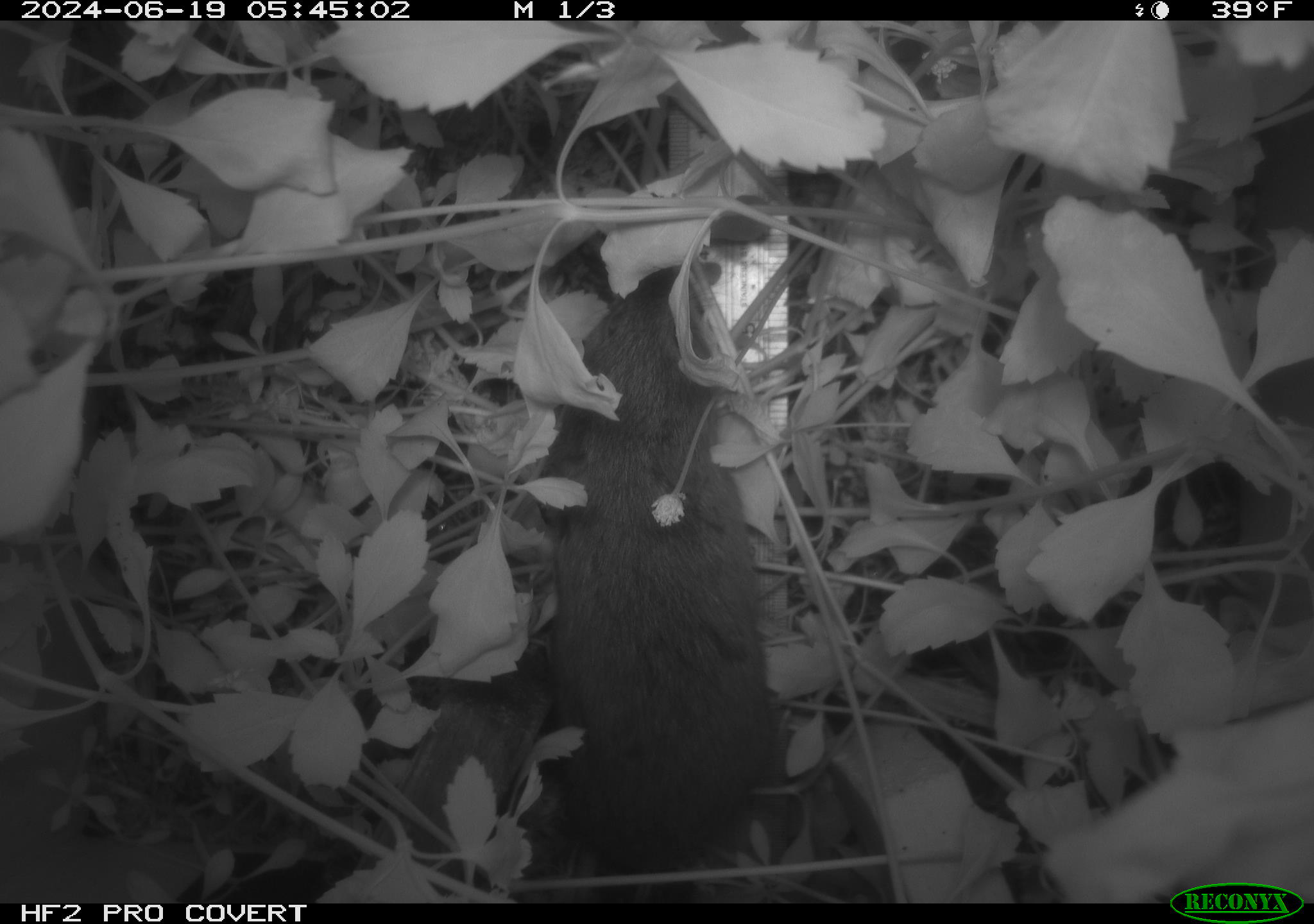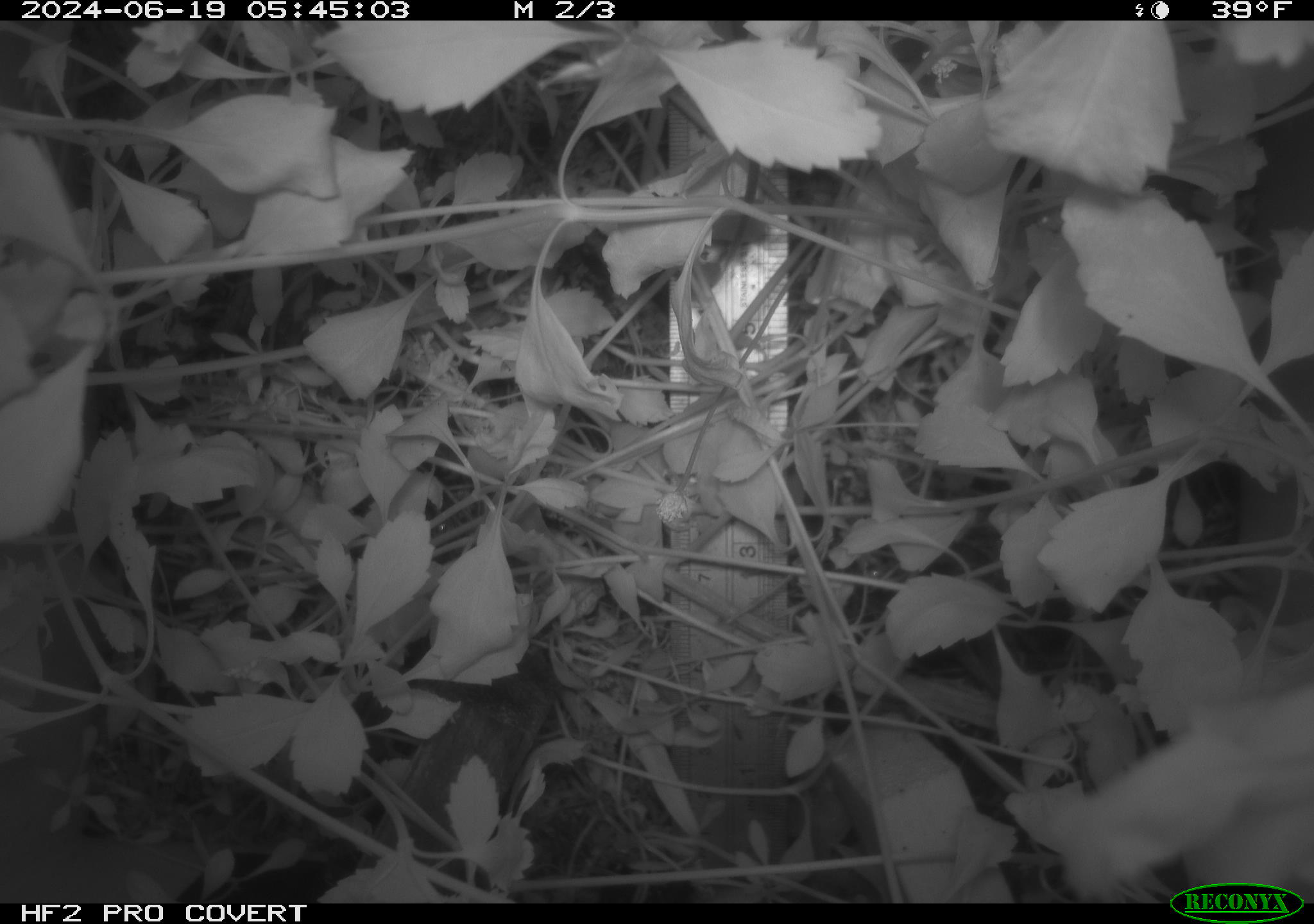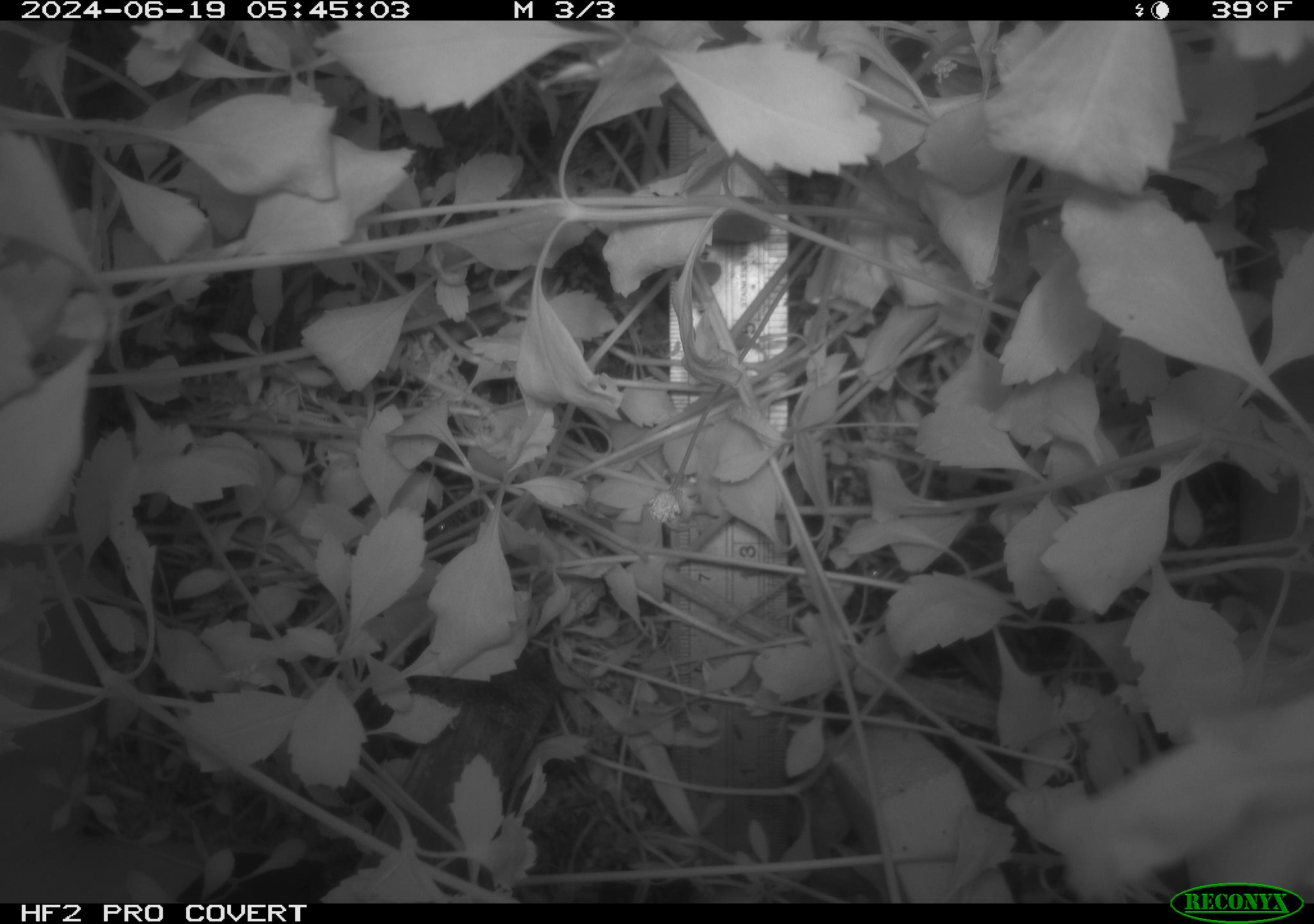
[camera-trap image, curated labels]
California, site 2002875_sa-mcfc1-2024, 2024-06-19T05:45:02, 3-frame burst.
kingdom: Animalia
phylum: Chordata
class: Mammalia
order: Rodentia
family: Cricetidae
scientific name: Arvicolinae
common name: voles, lemmings, and muskrats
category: arvicolinae subfamily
Arvicolinae subfamily (voles, lemmings, and muskrats) (Arvicolinae).